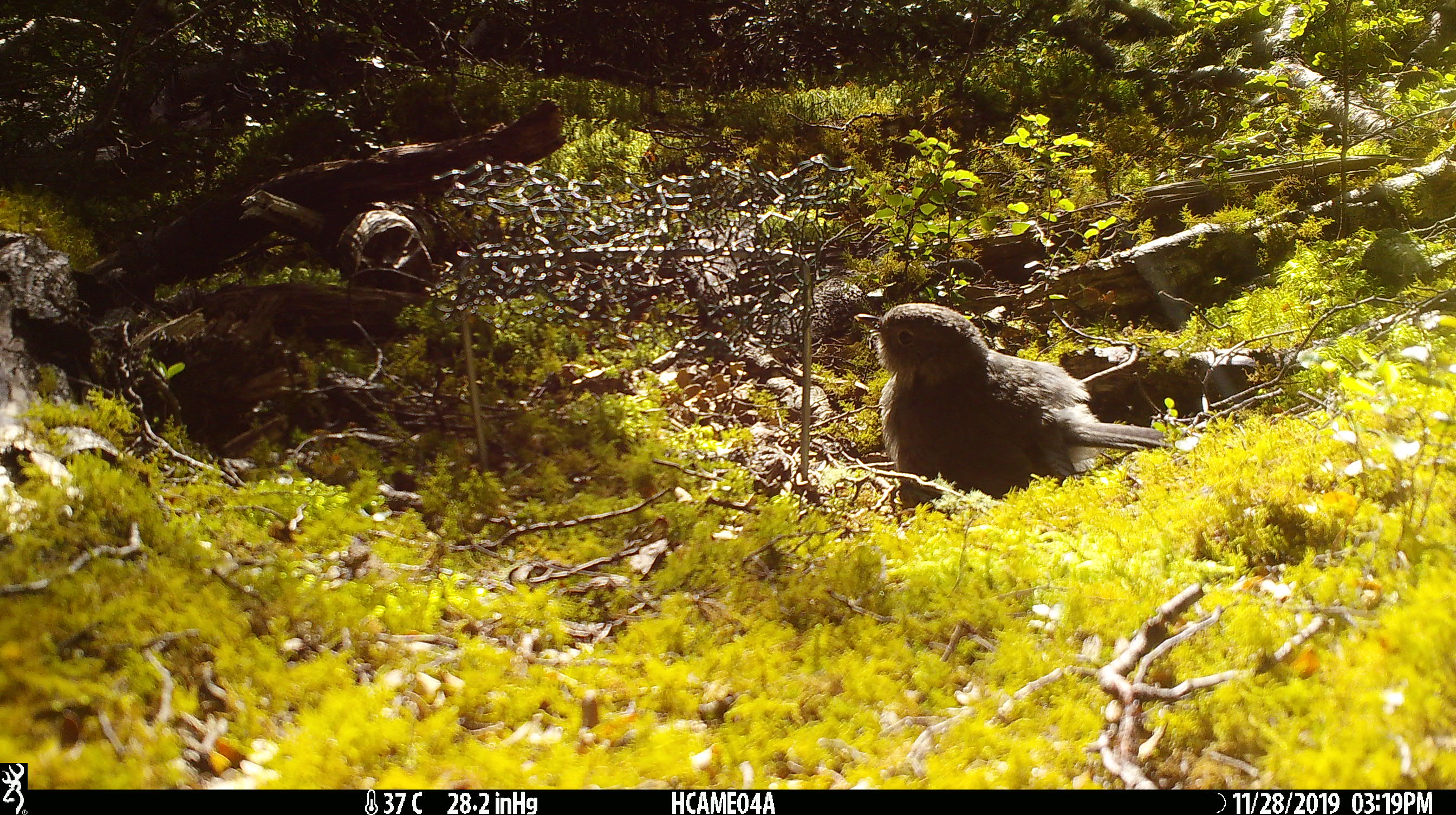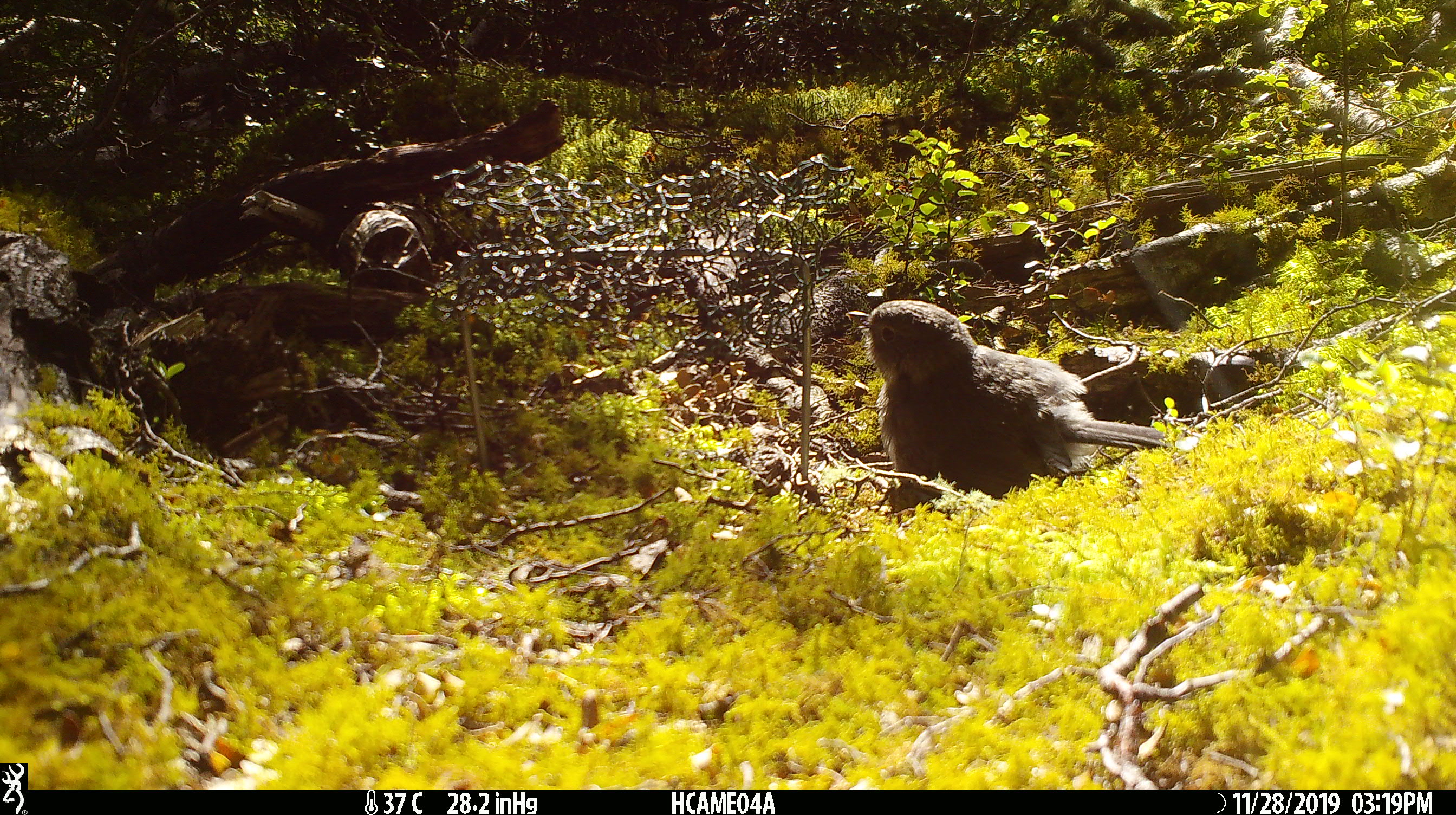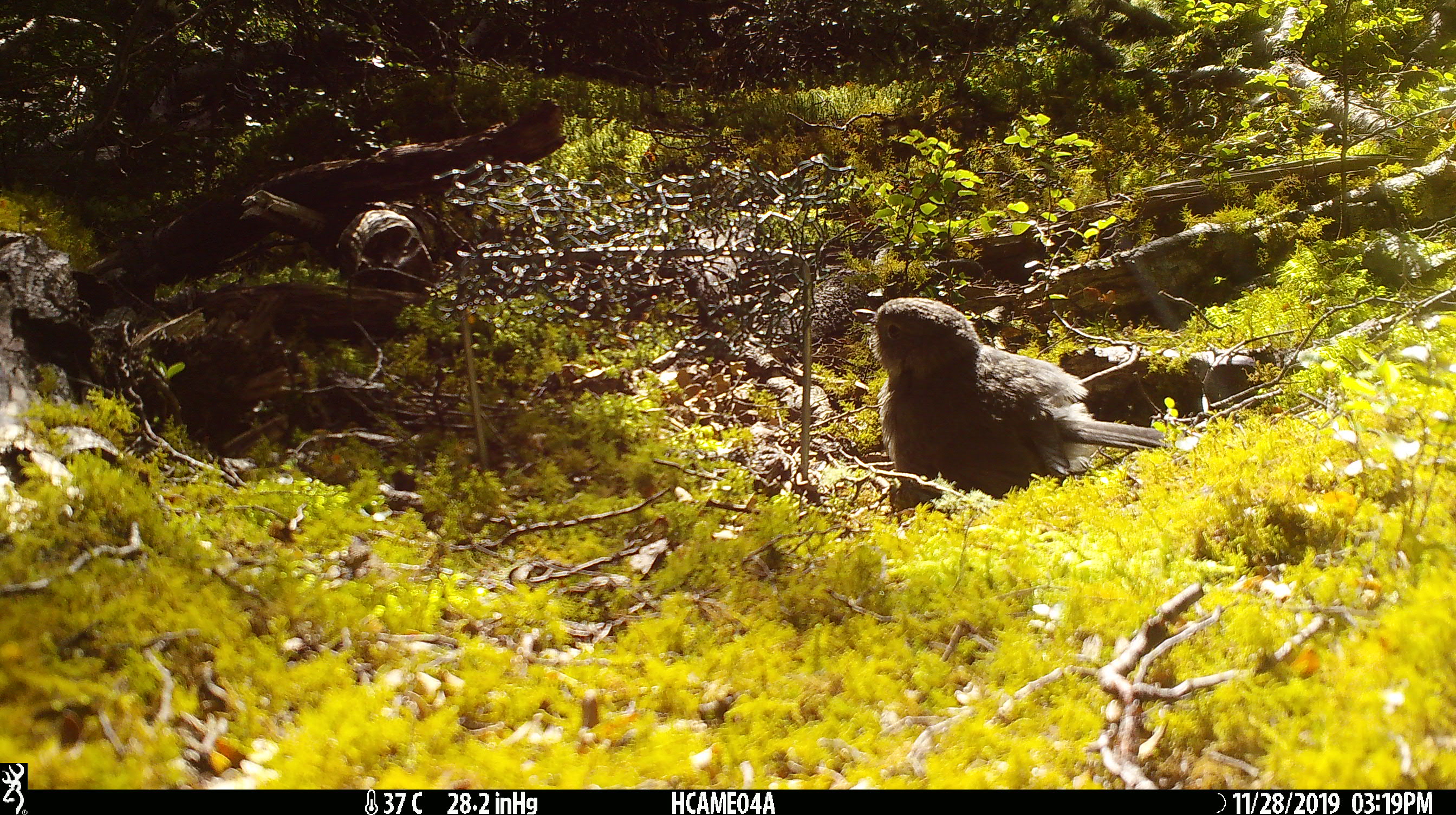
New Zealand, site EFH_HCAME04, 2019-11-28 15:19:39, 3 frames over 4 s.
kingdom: Animalia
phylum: Chordata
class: Aves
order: Passeriformes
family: Petroicidae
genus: Petroica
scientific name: Petroica australis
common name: new zealand robin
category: robin